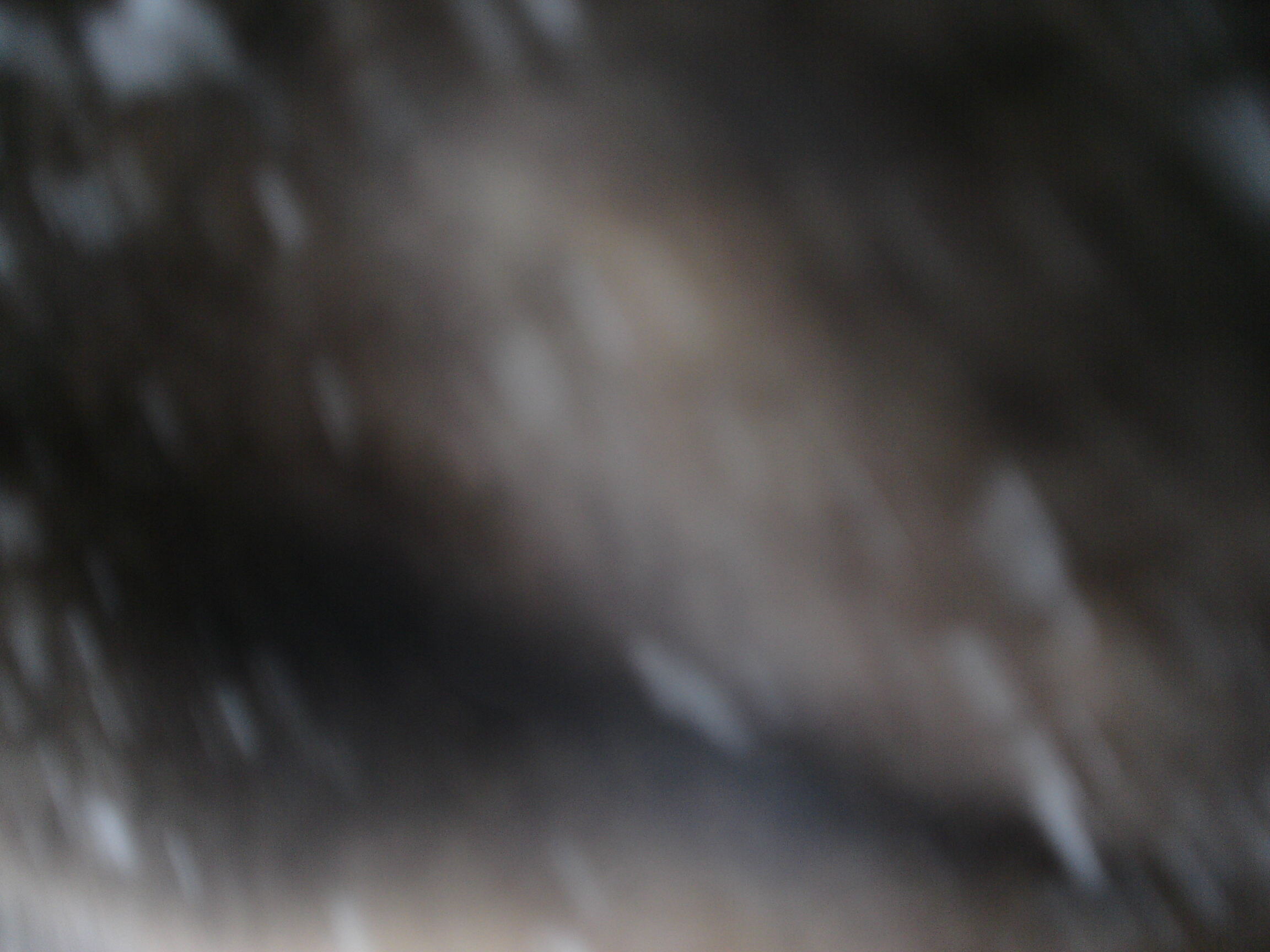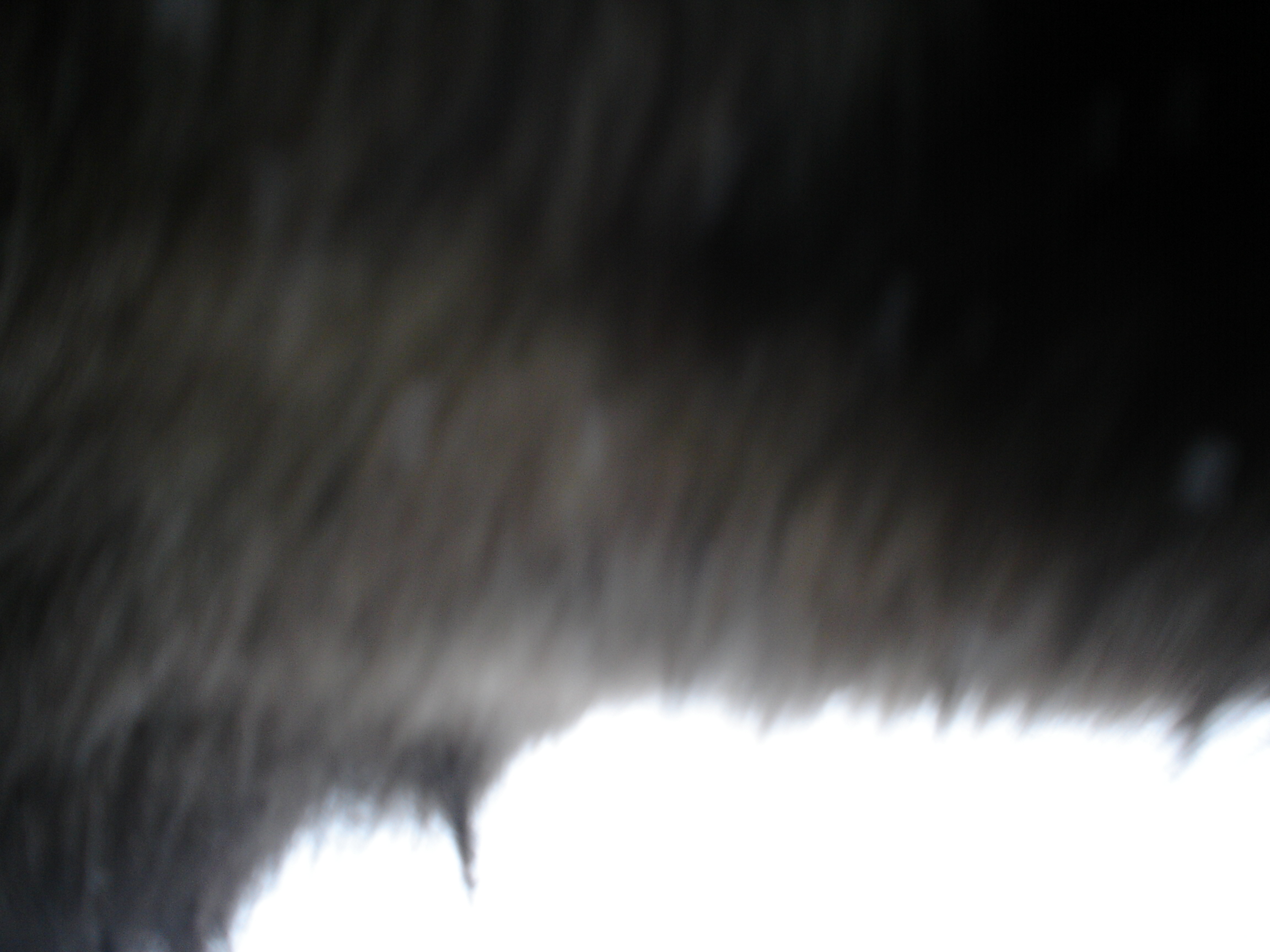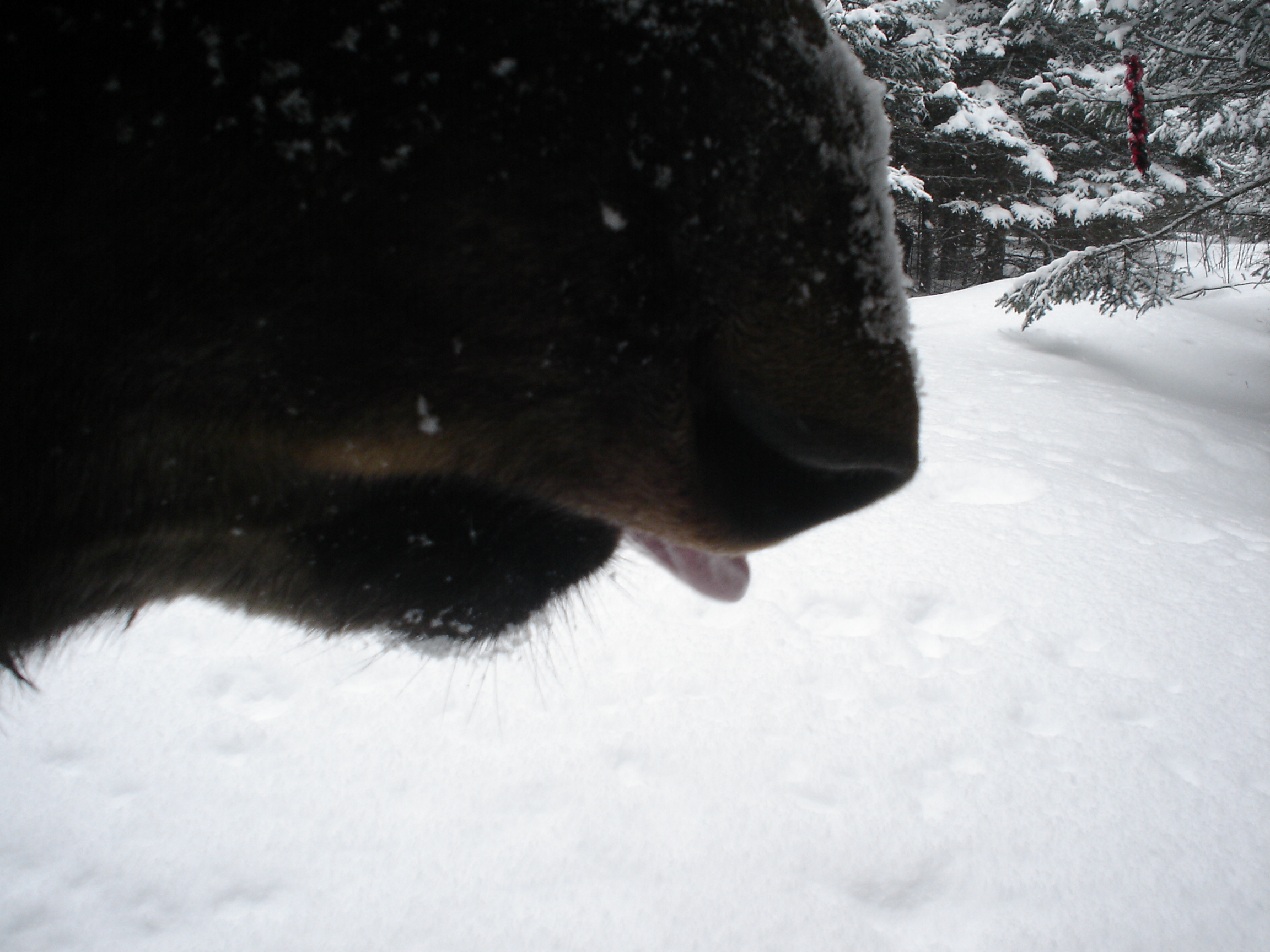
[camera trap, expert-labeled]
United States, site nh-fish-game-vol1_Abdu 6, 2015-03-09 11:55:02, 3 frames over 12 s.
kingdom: Animalia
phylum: Chordata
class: Mammalia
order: Artiodactyla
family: Cervidae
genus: Alces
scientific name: Alces alces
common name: moose